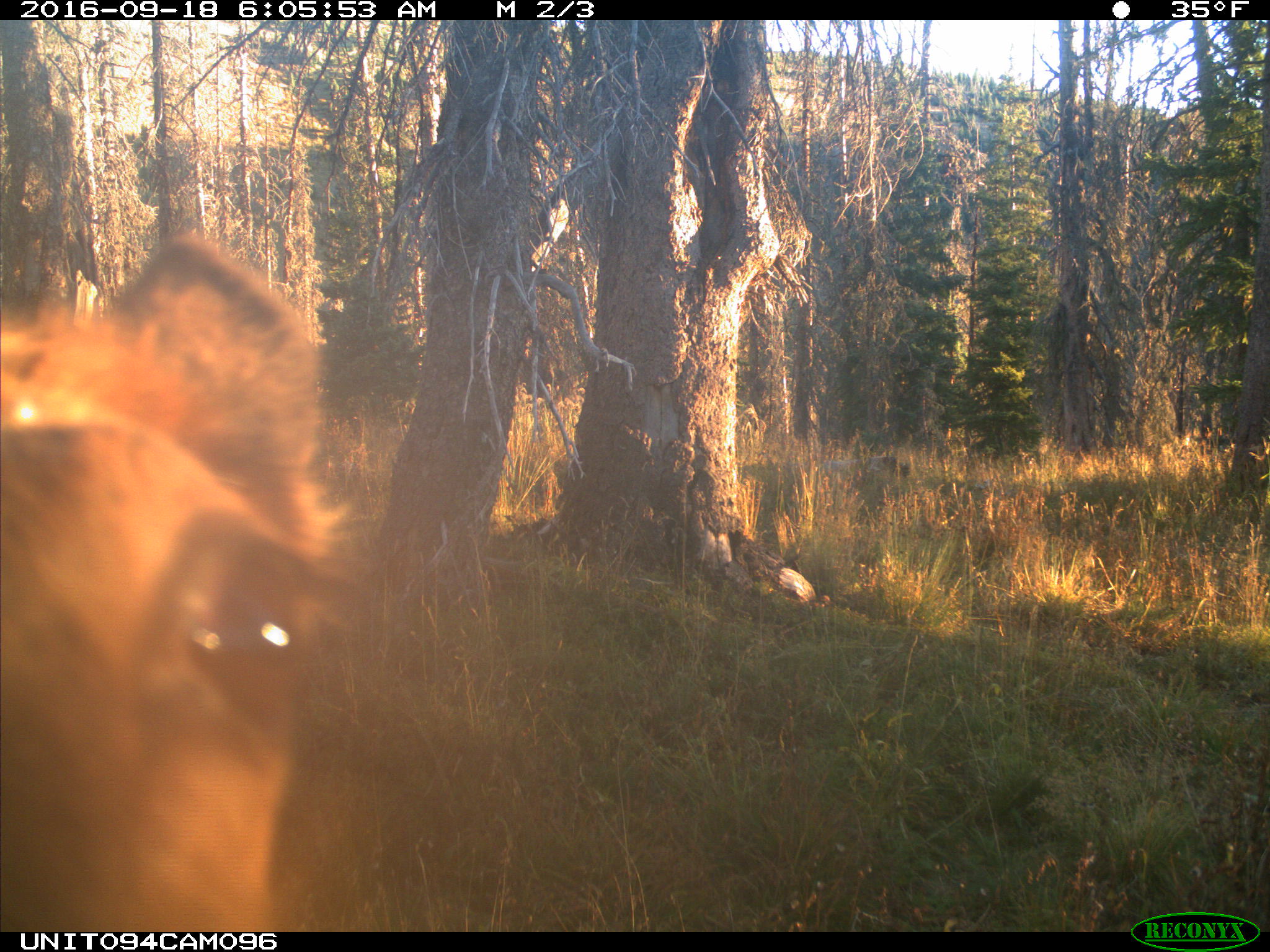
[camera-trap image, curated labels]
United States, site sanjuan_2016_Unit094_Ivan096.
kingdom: Animalia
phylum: Chordata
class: Mammalia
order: Artiodactyla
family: Cervidae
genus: Cervus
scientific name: Cervus elaphus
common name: red deer